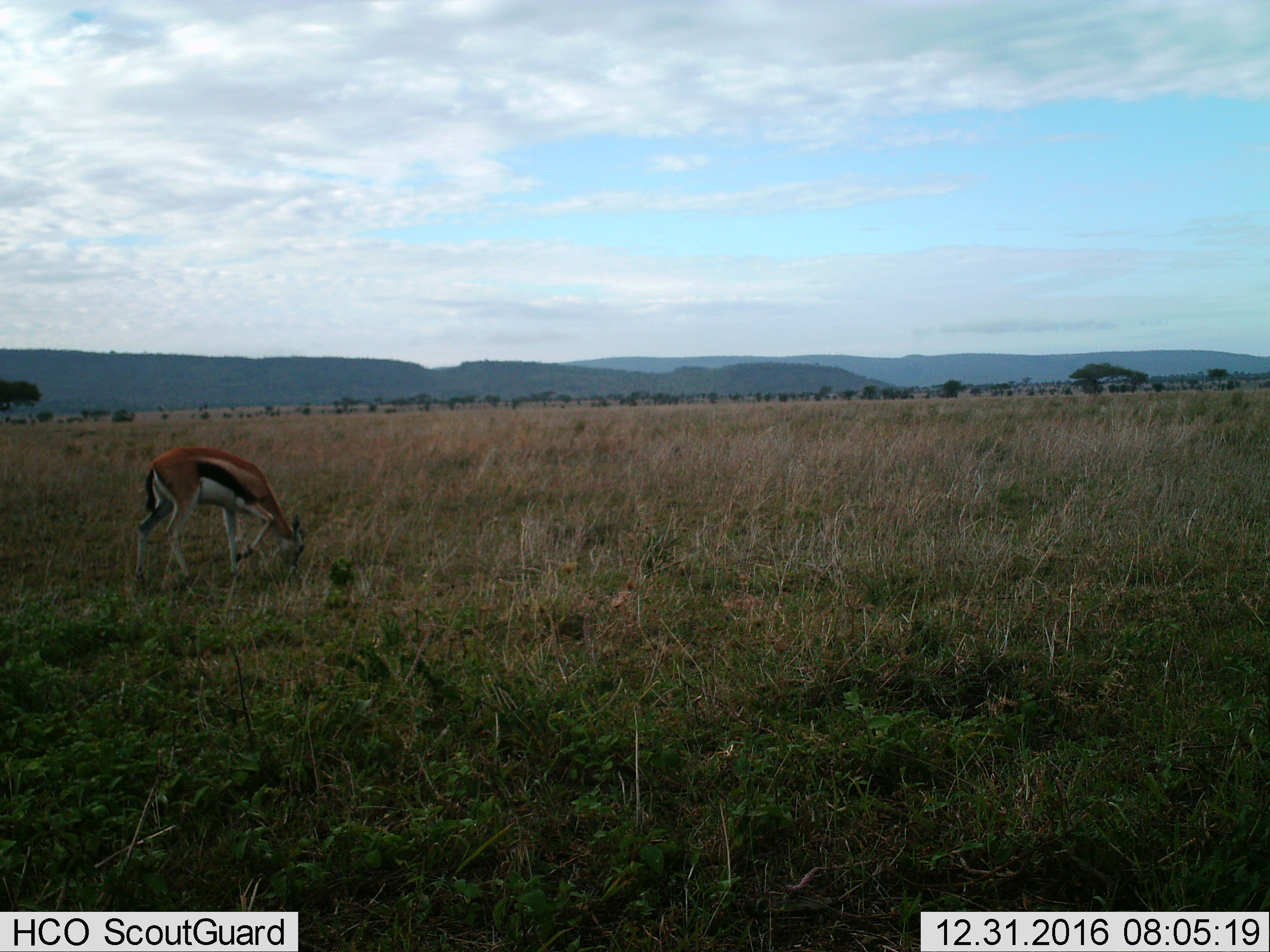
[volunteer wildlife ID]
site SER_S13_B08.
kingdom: Animalia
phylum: Chordata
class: Mammalia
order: Artiodactyla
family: Bovidae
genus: Eudorcas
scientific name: Eudorcas thomsonii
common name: thomson's gazelle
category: gazellethomsons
Gazellethomsons (thomson's gazelle) (Eudorcas thomsonii), count 1. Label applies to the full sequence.